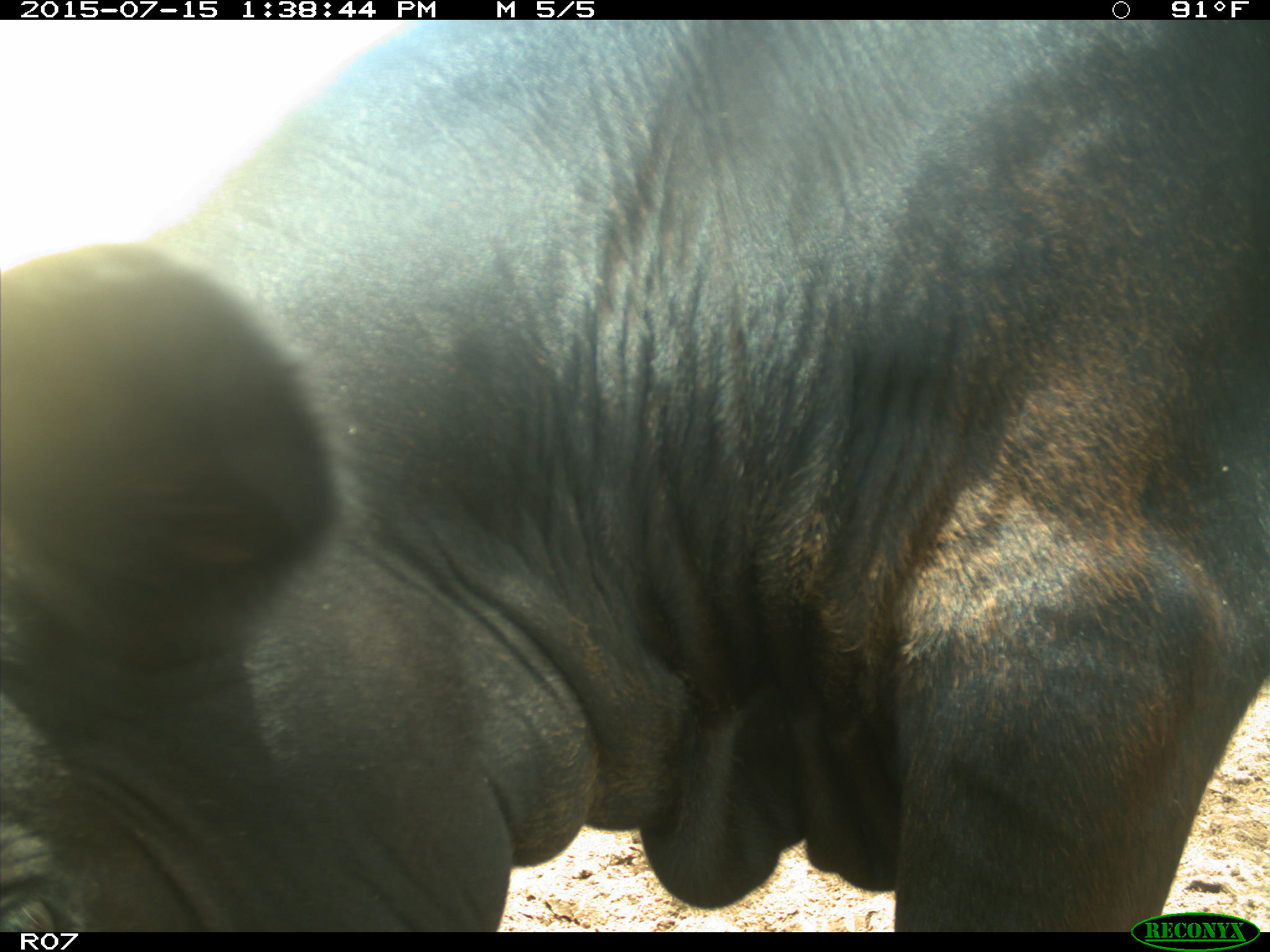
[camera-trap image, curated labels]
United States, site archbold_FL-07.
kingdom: Animalia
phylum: Chordata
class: Mammalia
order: Artiodactyla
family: Bovidae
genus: Bos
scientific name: Bos taurus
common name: domestic cow